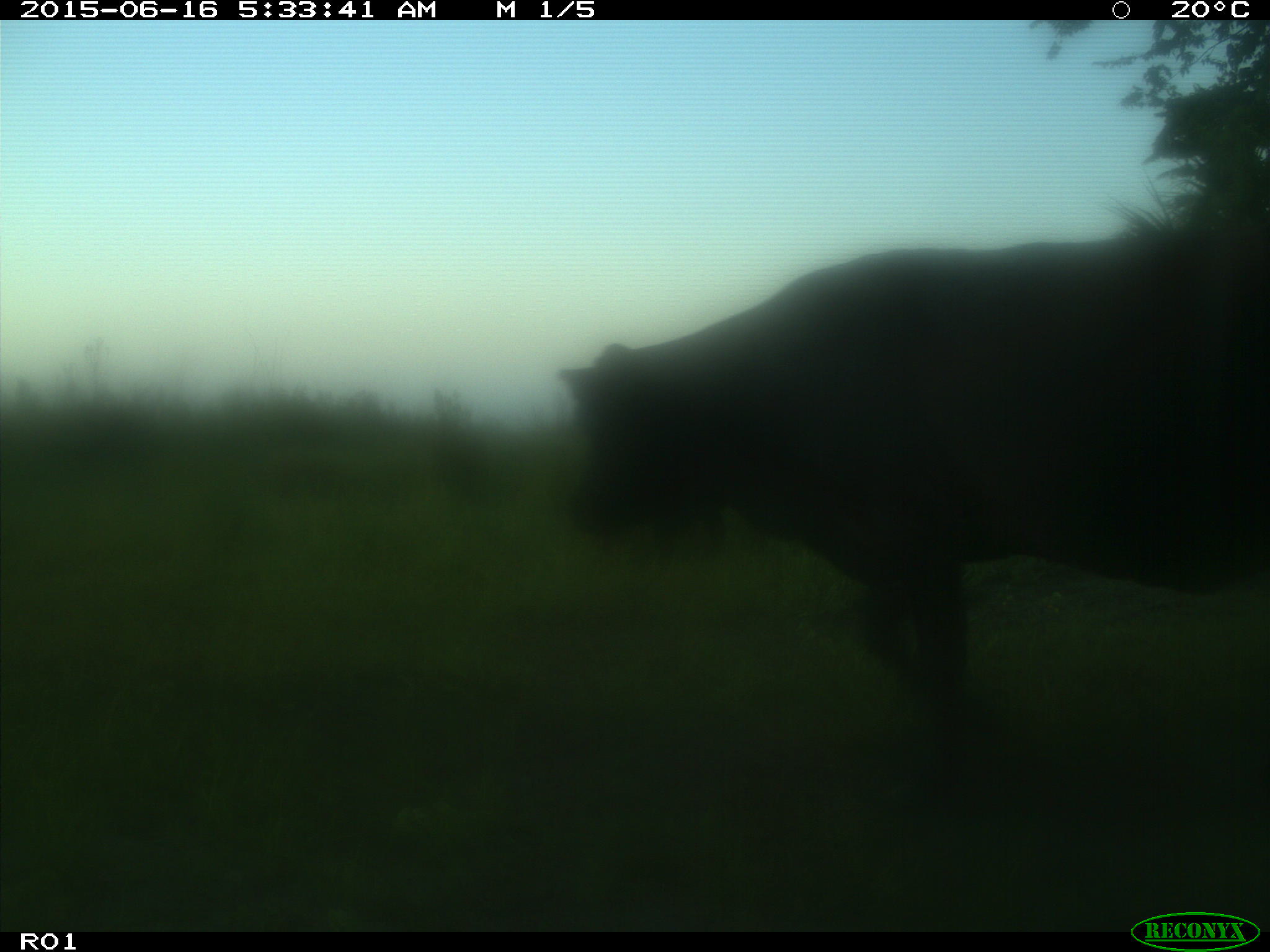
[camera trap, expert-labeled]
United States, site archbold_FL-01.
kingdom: Animalia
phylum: Chordata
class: Mammalia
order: Artiodactyla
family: Bovidae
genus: Bos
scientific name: Bos taurus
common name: domestic cow